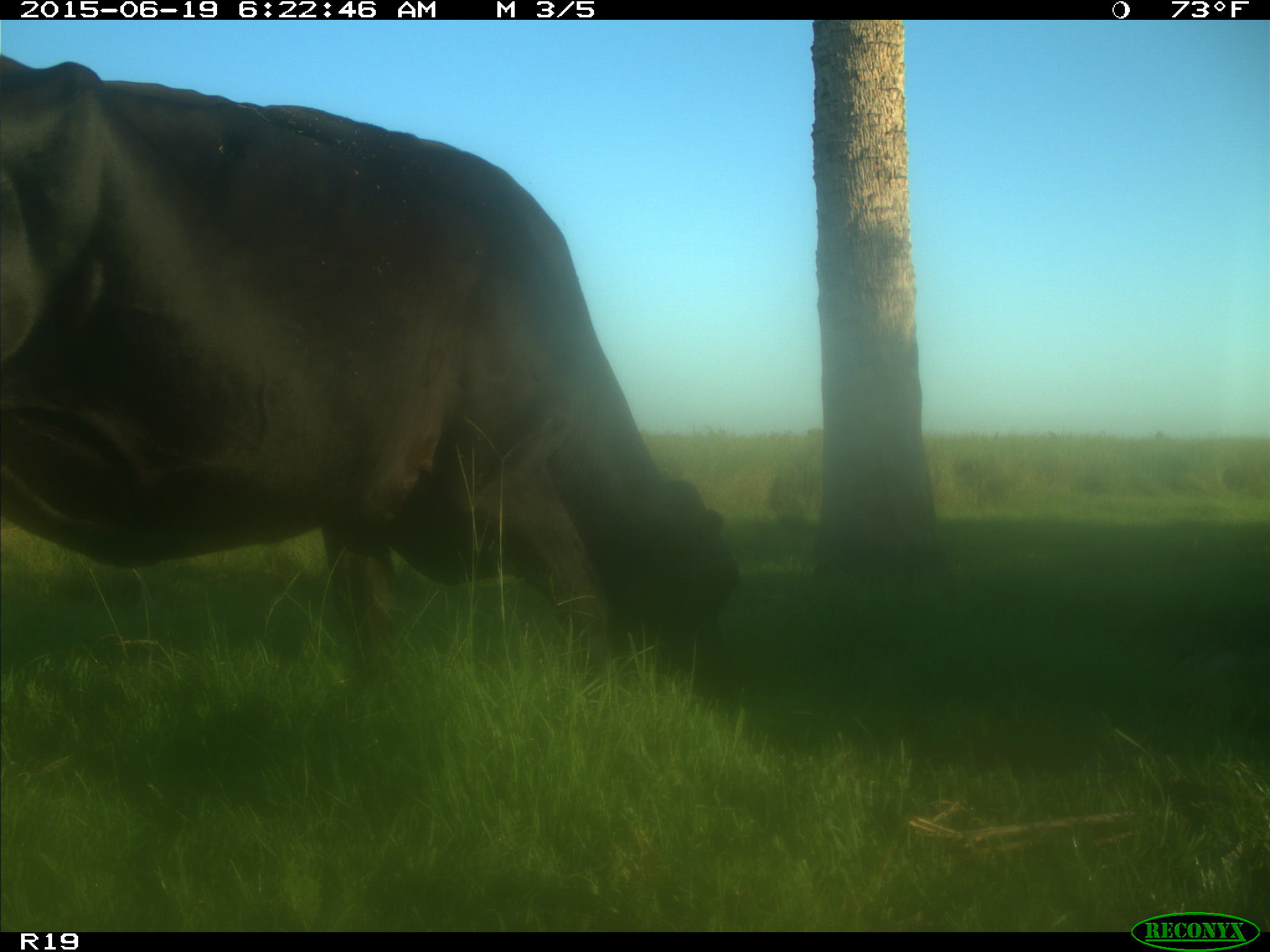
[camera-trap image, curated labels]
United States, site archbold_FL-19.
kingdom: Animalia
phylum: Chordata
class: Mammalia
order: Artiodactyla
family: Bovidae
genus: Bos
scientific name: Bos taurus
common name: domestic cow